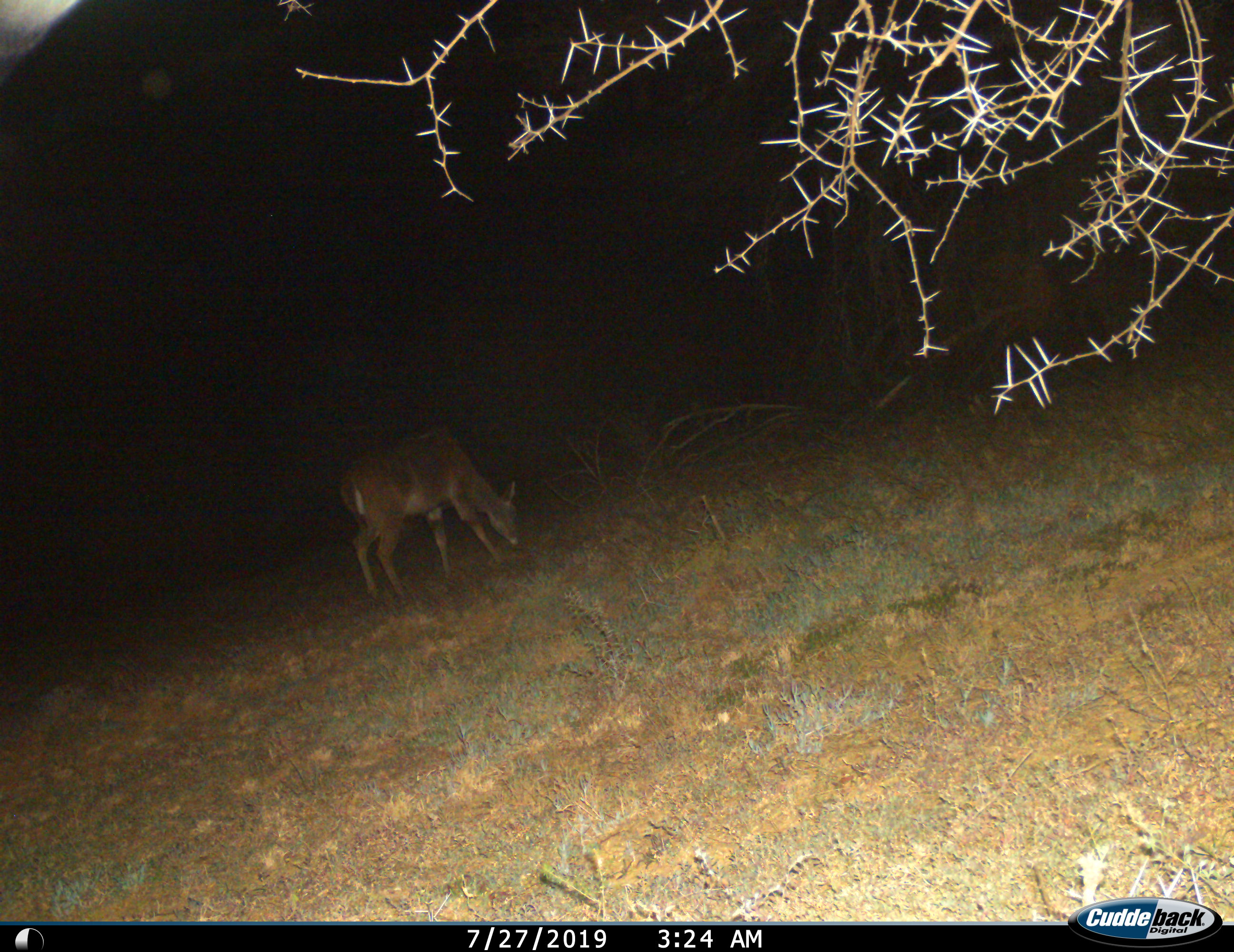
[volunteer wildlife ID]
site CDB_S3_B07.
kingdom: Animalia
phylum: Chordata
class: Mammalia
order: Artiodactyla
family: Bovidae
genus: Tragelaphus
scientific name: Tragelaphus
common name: kudu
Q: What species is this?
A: Kudu (Tragelaphus).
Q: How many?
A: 1.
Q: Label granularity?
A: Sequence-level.